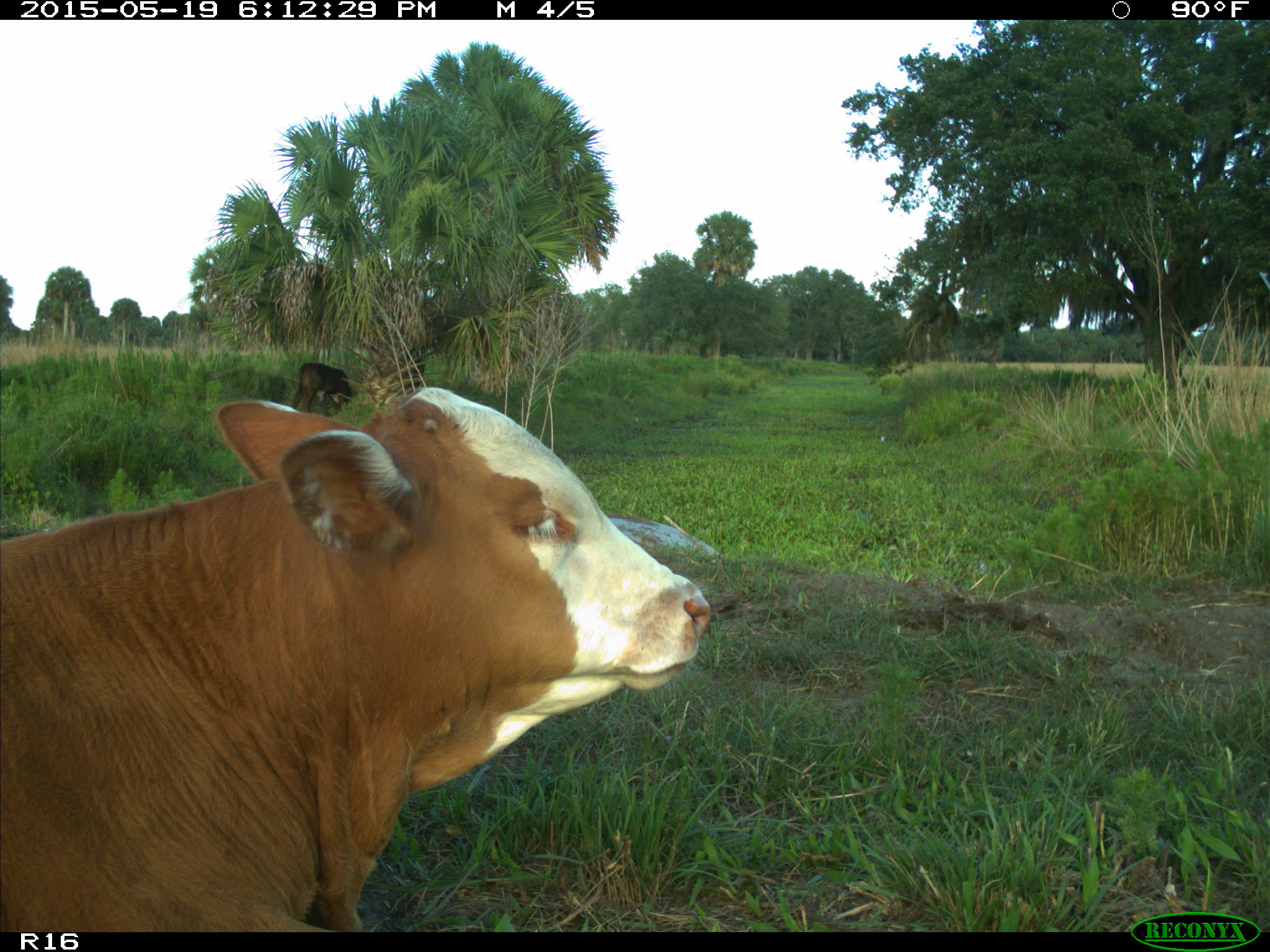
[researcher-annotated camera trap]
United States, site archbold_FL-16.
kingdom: Animalia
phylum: Chordata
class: Mammalia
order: Artiodactyla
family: Bovidae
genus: Bos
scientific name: Bos taurus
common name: domestic cow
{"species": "Bos taurus (domestic cow)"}